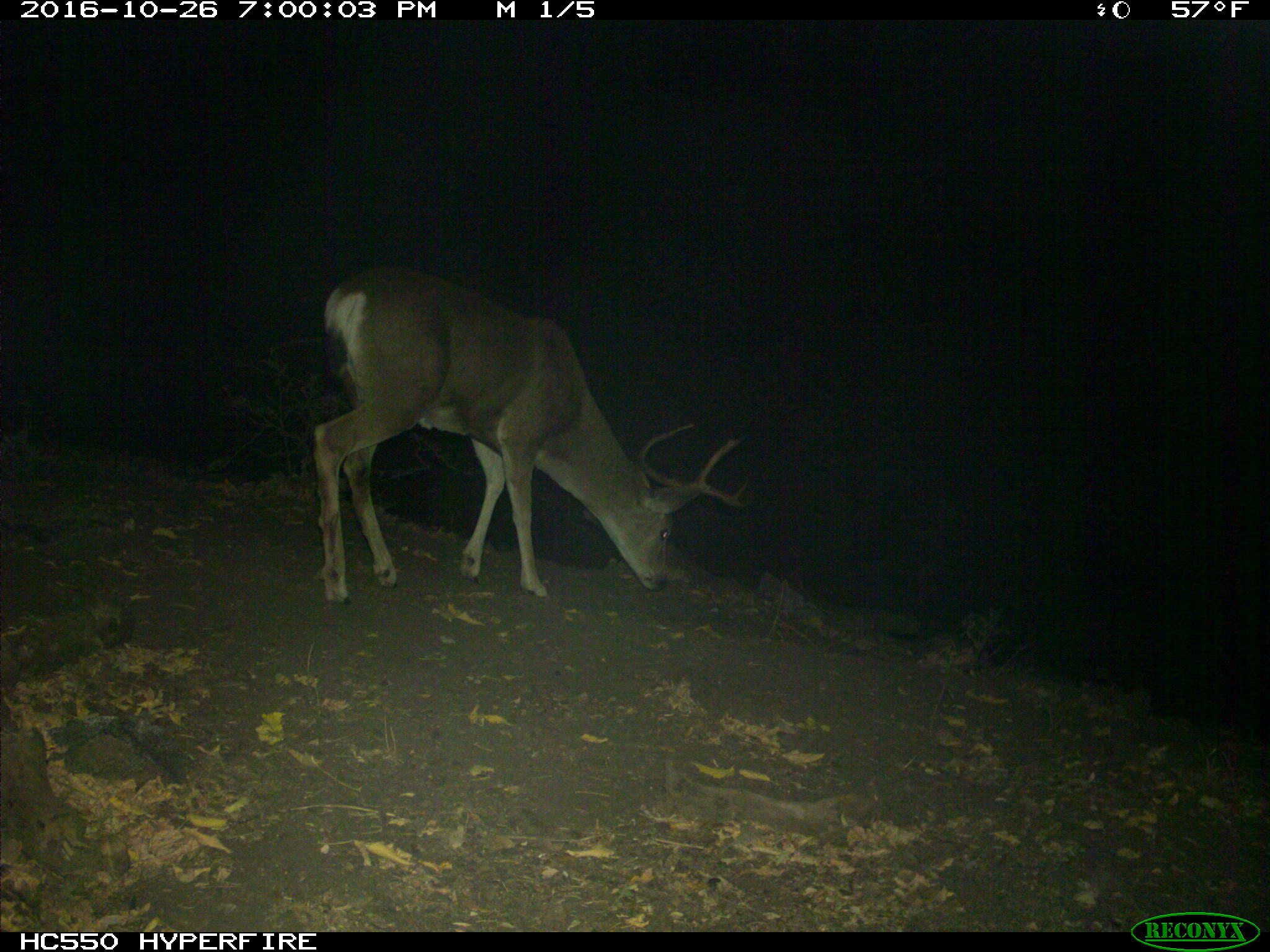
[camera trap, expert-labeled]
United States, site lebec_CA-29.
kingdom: Animalia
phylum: Chordata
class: Mammalia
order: Artiodactyla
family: Cervidae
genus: Odocoileus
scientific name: Odocoileus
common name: deer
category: unidentified deer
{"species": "unidentified deer (deer) (Odocoileus)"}